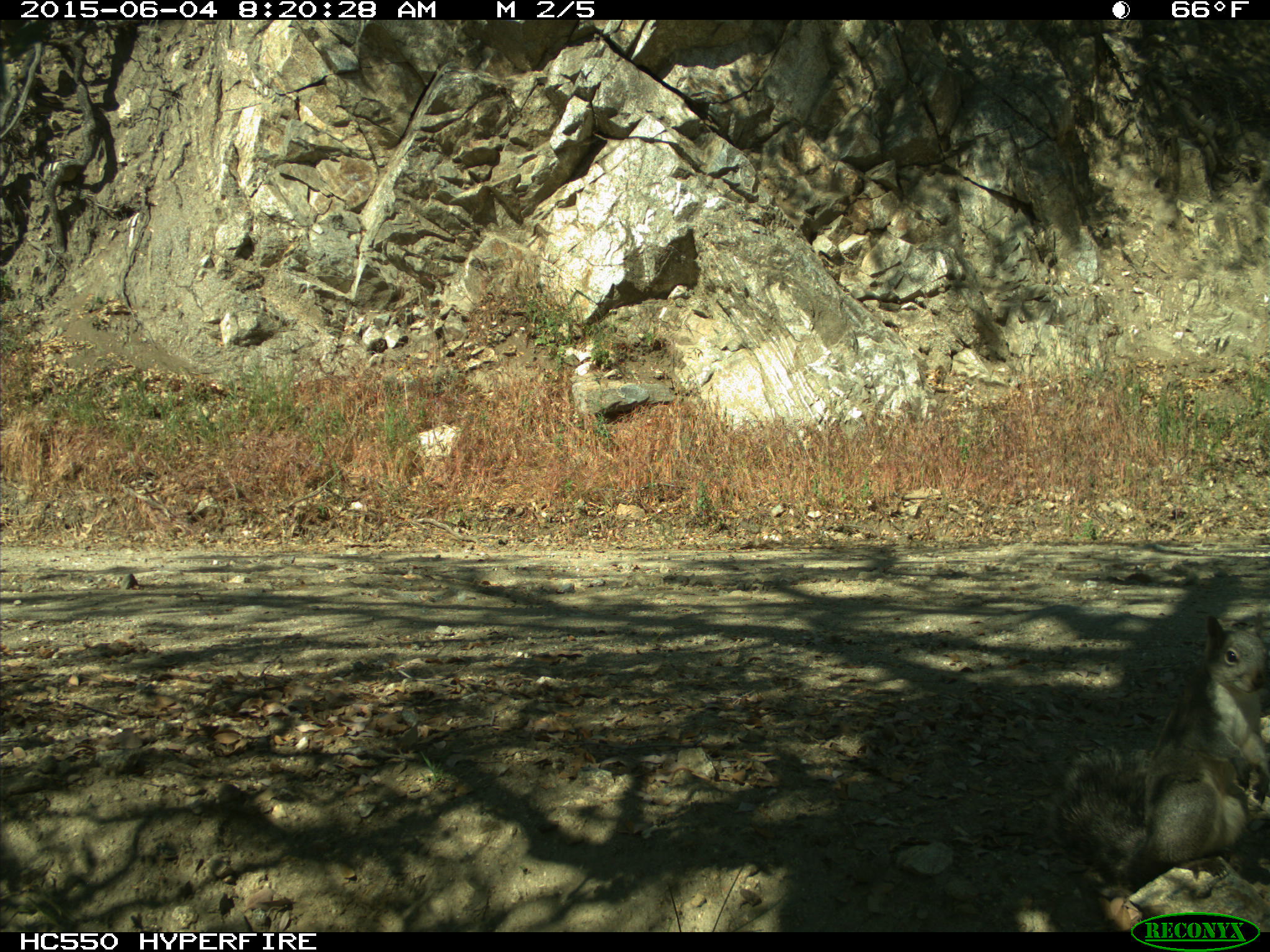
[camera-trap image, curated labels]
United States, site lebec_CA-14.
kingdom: Animalia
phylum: Chordata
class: Mammalia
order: Rodentia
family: Sciuridae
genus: Sciurus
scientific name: Sciurus carolinensis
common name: eastern gray squirrel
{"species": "Sciurus carolinensis (eastern gray squirrel)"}